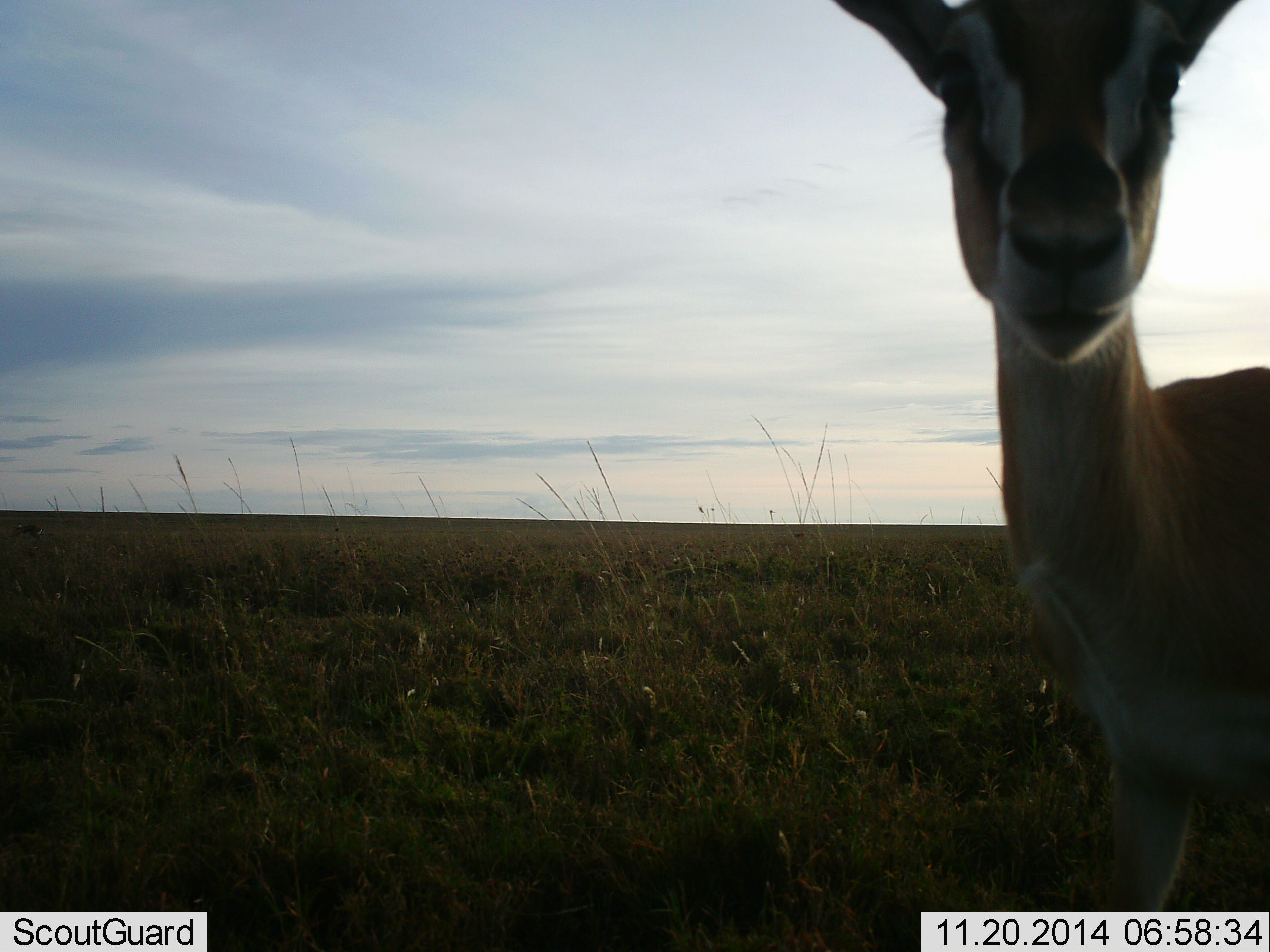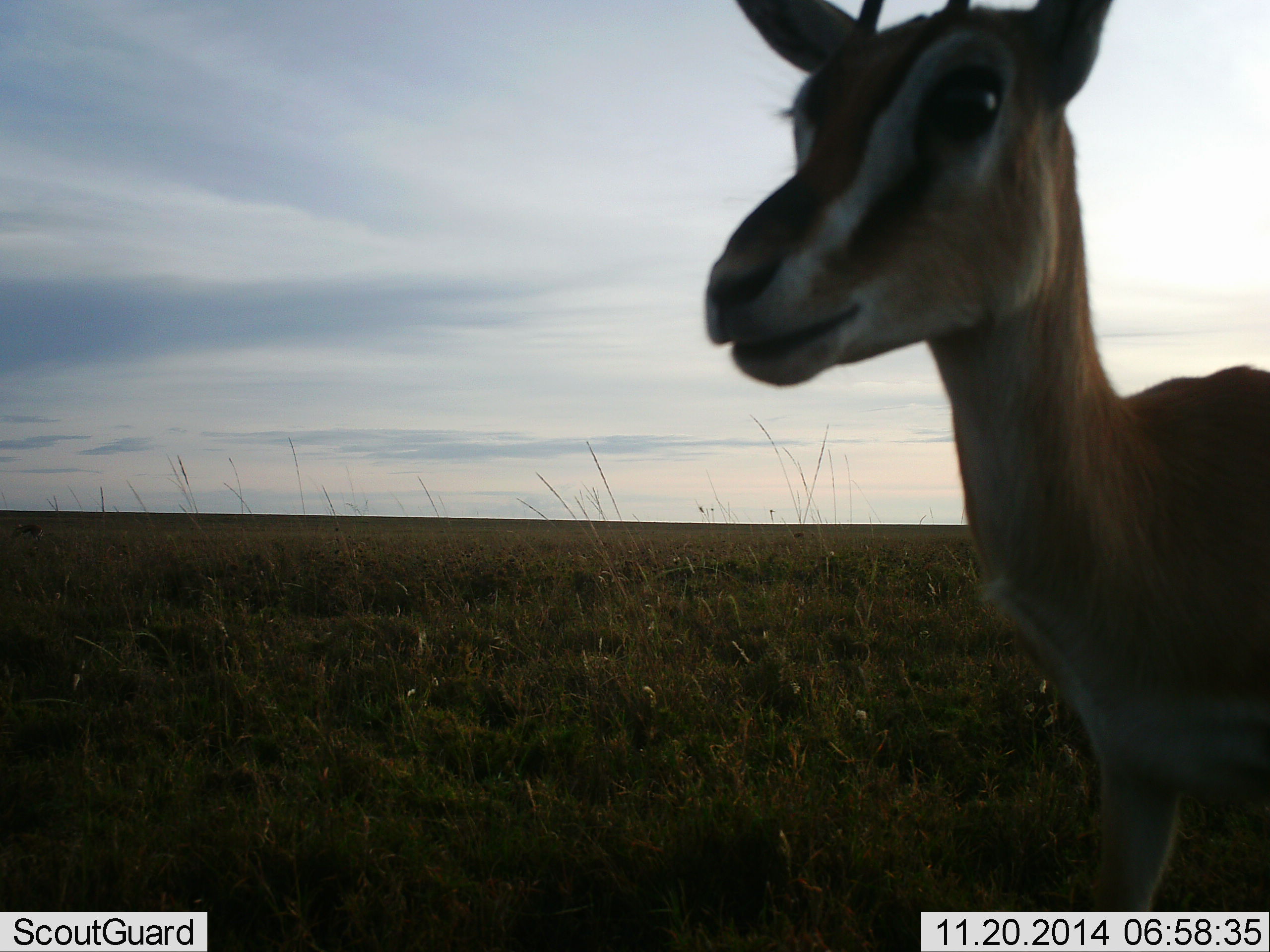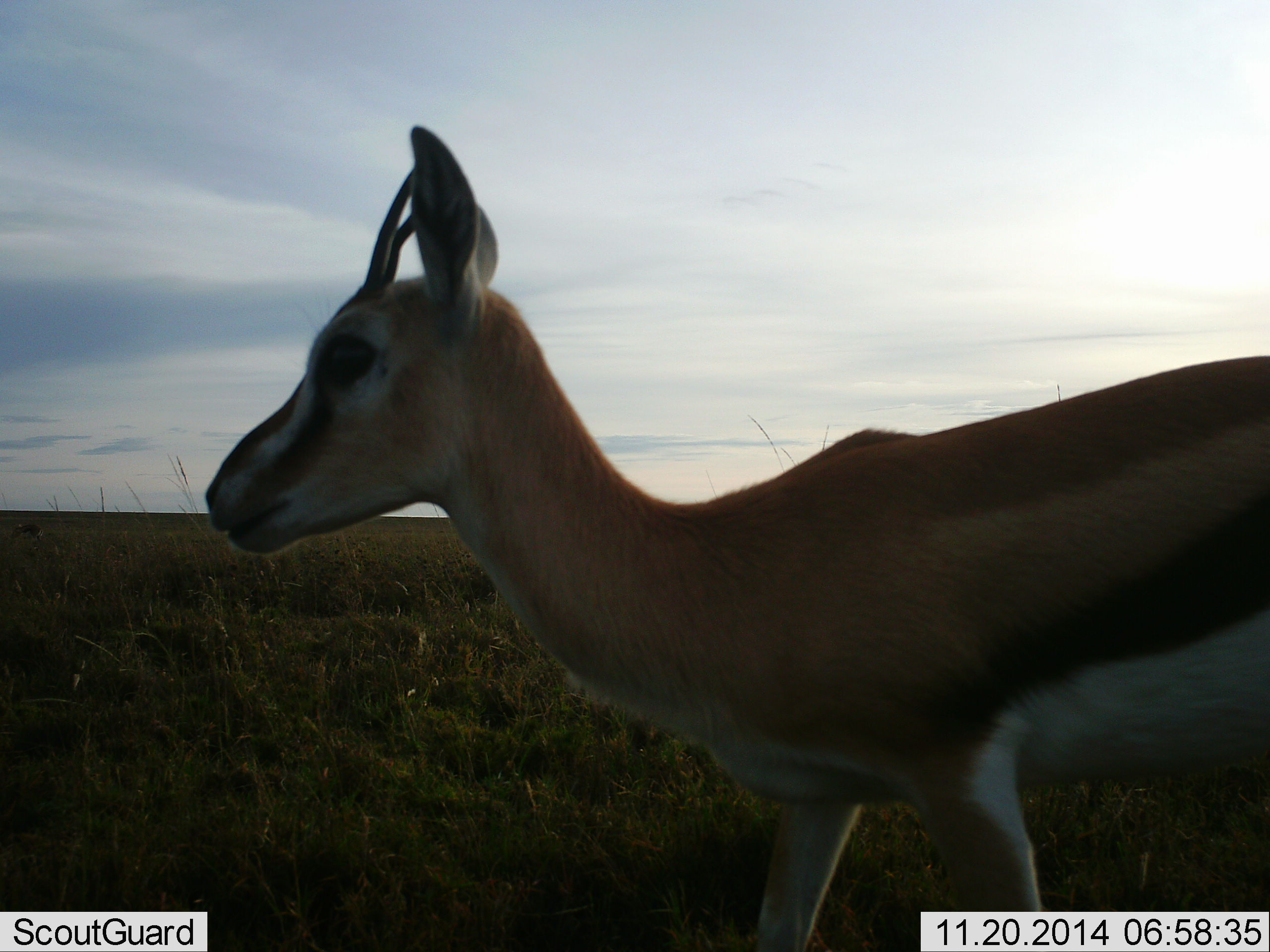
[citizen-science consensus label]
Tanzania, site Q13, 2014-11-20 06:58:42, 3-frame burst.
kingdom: Animalia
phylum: Chordata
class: Mammalia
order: Artiodactyla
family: Bovidae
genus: Eudorcas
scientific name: Eudorcas thomsonii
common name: thomson's gazelle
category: gazellethomsons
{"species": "gazellethomsons (thomson's gazelle) (Eudorcas thomsonii)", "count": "1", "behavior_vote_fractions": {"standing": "60%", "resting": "0%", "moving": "50%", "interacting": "10%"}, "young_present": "0%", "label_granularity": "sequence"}